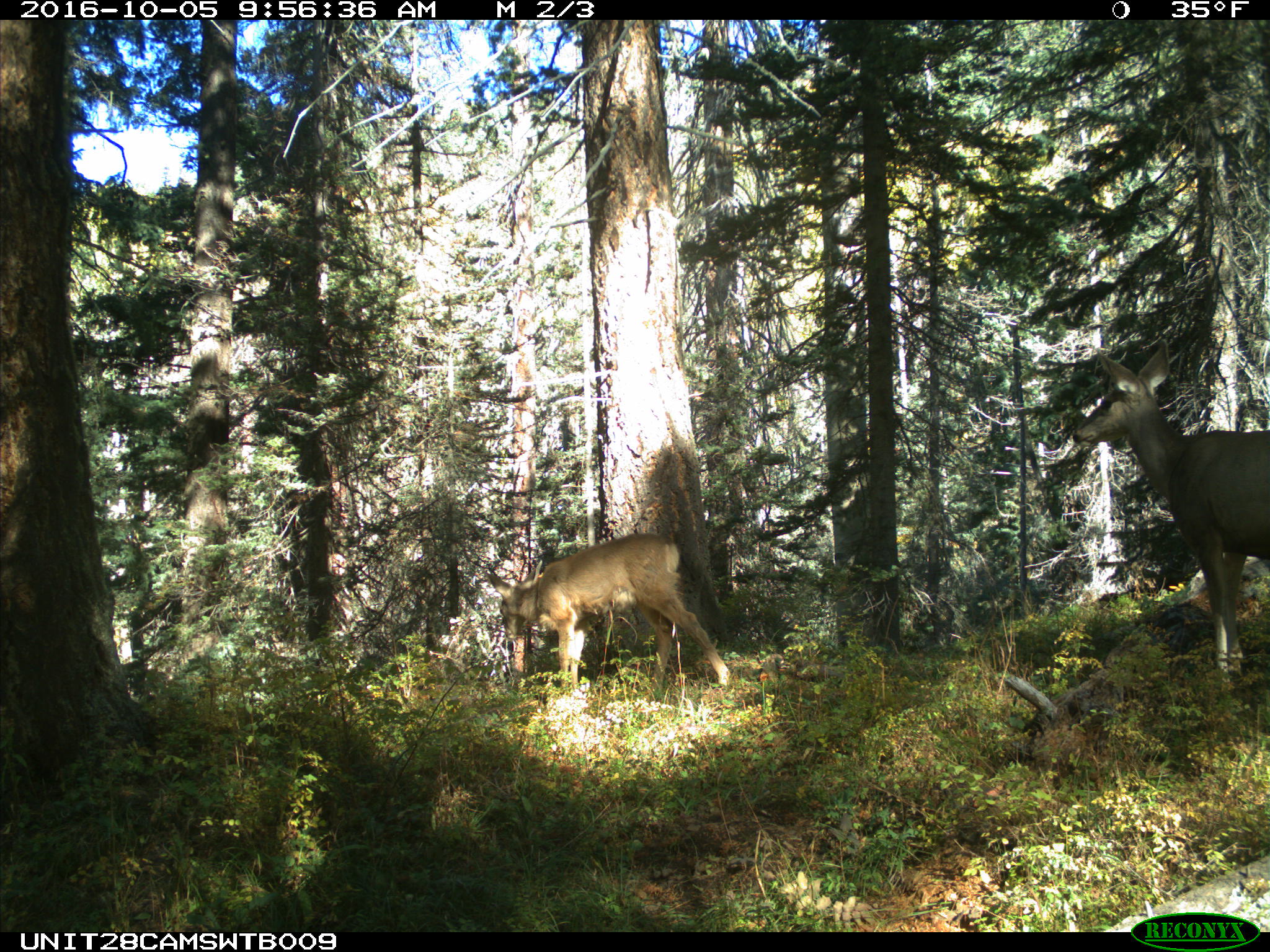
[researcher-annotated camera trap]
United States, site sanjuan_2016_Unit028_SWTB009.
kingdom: Animalia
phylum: Chordata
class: Mammalia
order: Artiodactyla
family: Cervidae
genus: Odocoileus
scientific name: Odocoileus hemionus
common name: mule deer